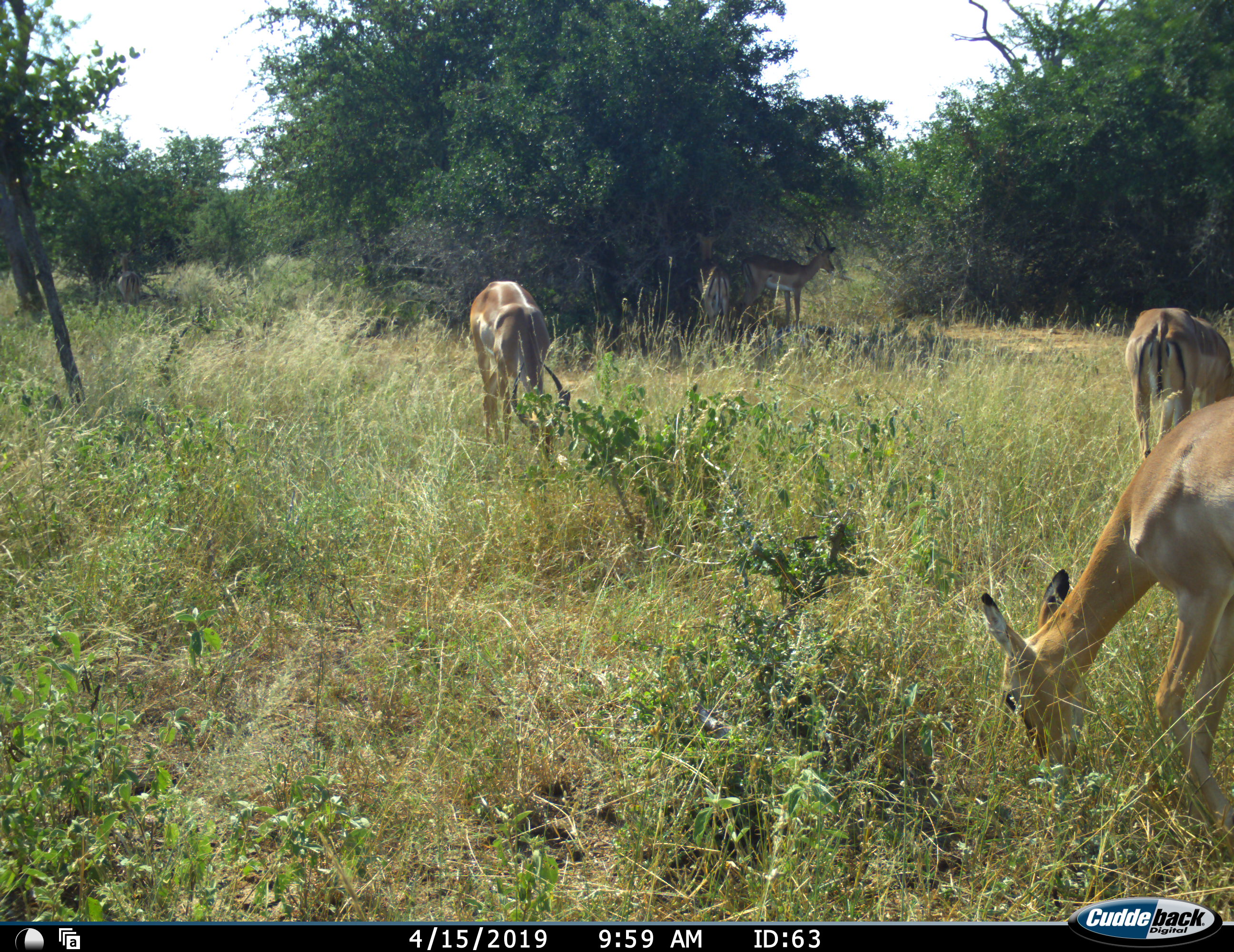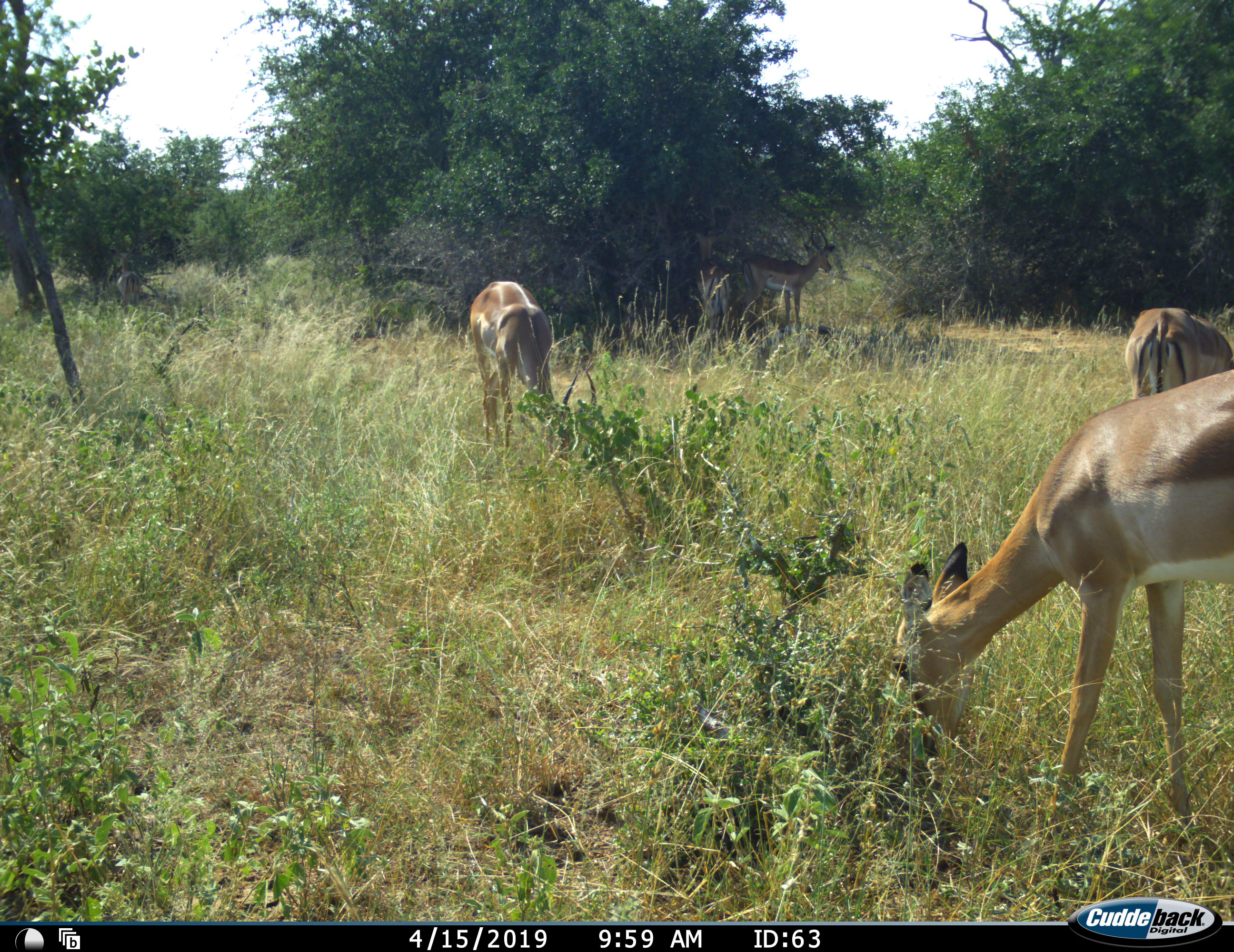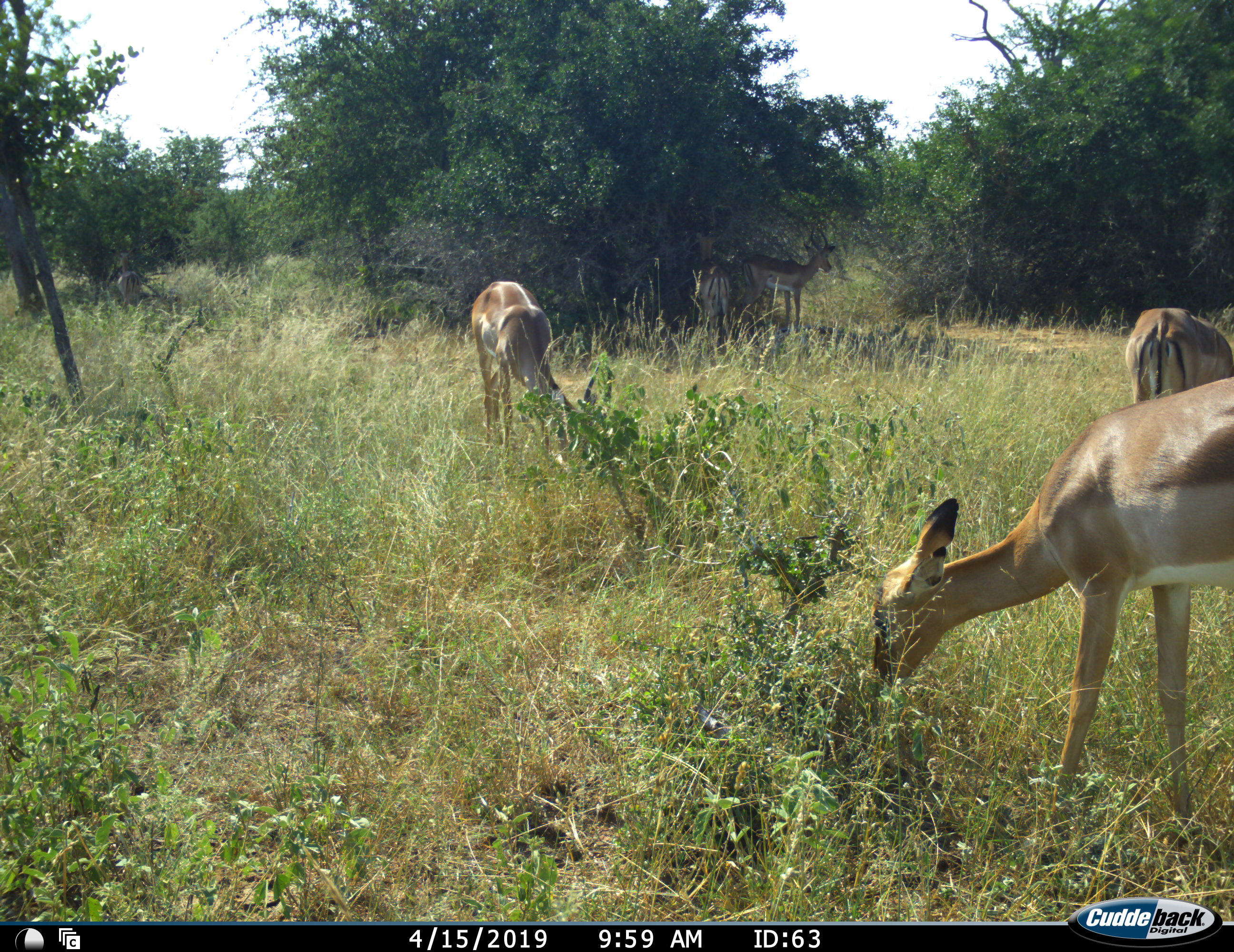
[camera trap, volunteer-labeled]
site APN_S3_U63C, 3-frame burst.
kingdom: Animalia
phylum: Chordata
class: Mammalia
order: Artiodactyla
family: Bovidae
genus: Aepyceros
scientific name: Aepyceros melampus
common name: impala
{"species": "impala (Aepyceros melampus)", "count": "5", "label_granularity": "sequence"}